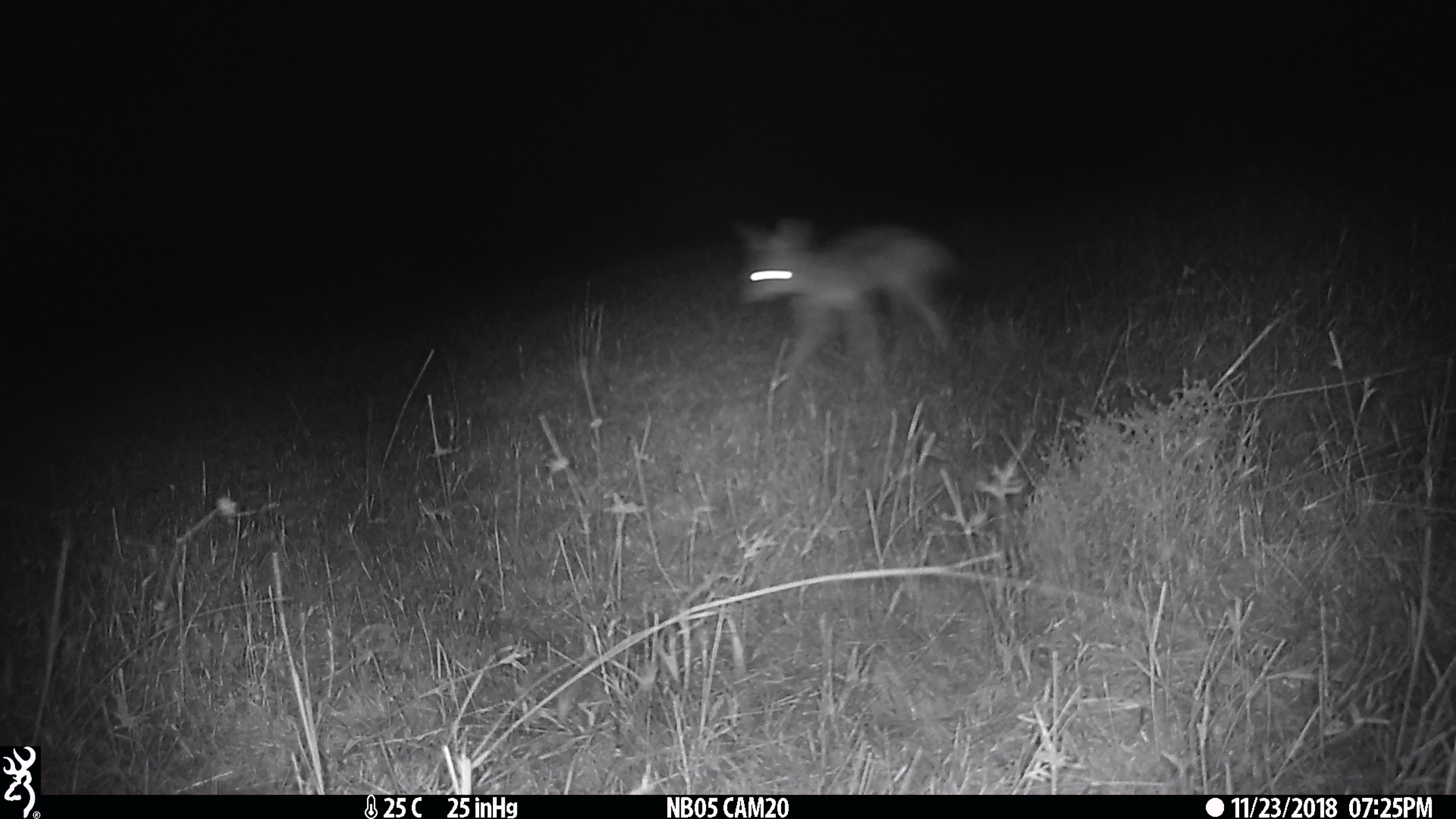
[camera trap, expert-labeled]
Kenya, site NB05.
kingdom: Animalia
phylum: Chordata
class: Mammalia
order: Carnivora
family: Canidae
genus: Lupulella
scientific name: Lupulella mesomelas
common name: black-backed jackal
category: jackal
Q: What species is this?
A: Jackal (black-backed jackal) (Lupulella mesomelas).